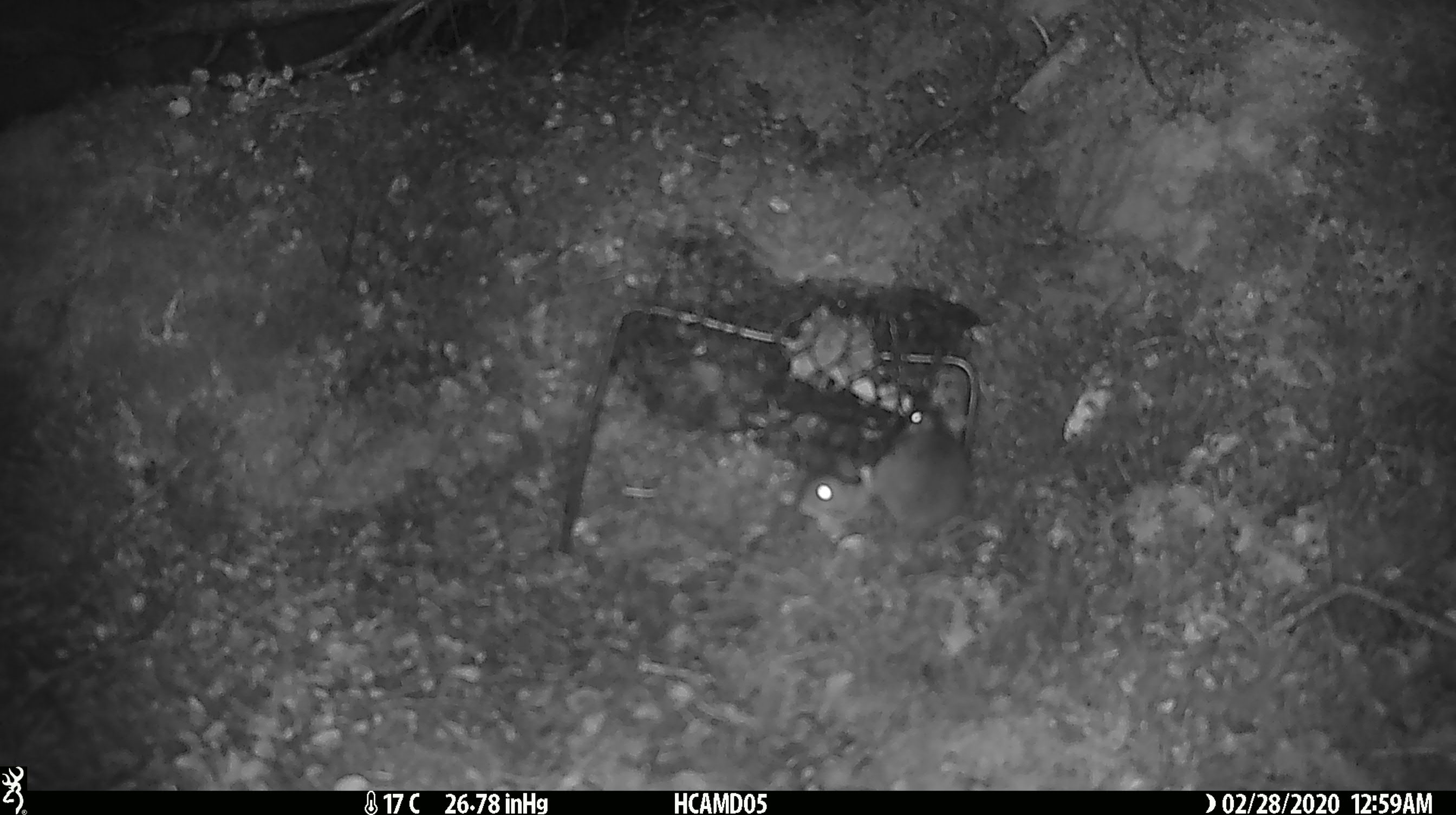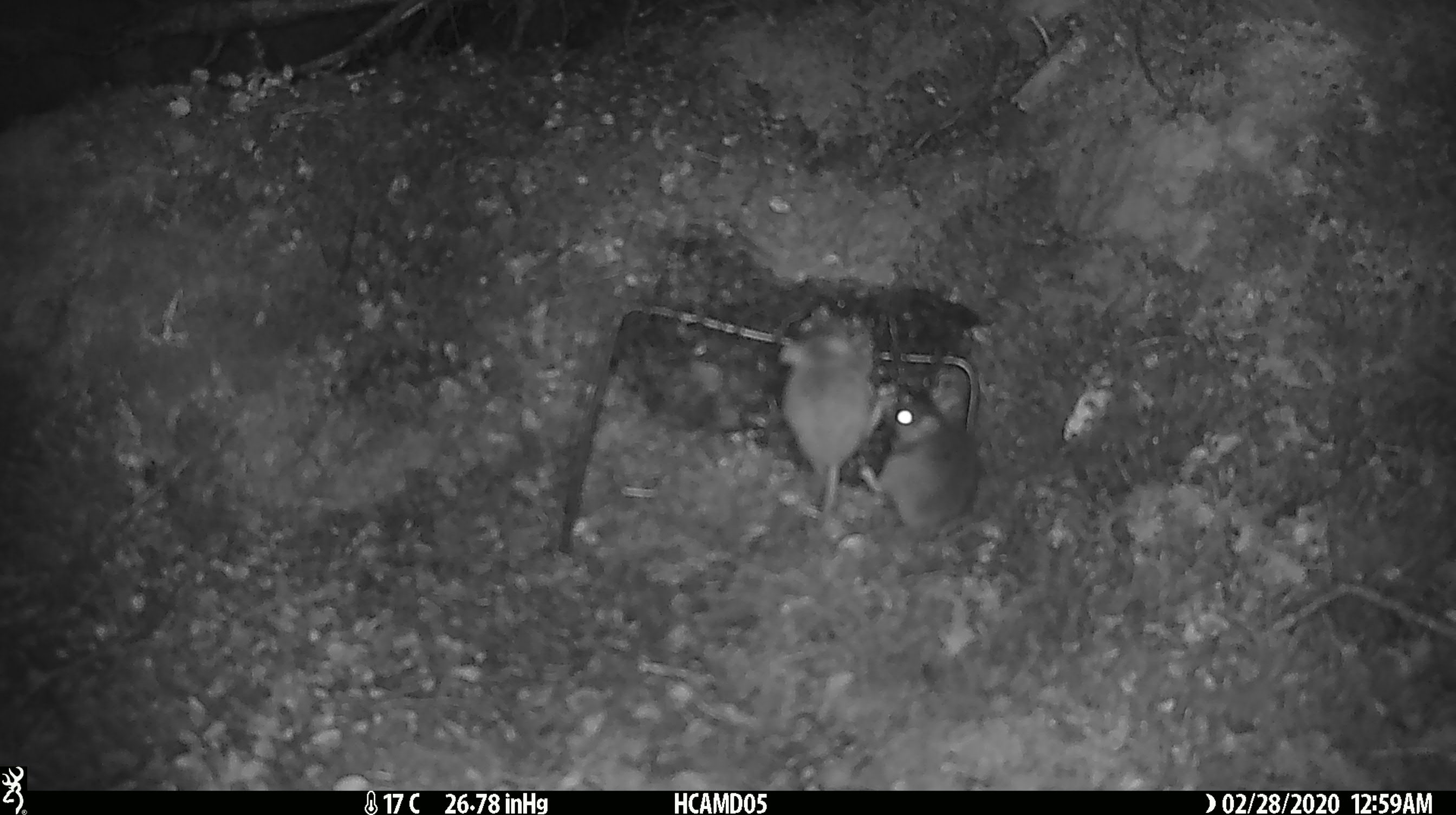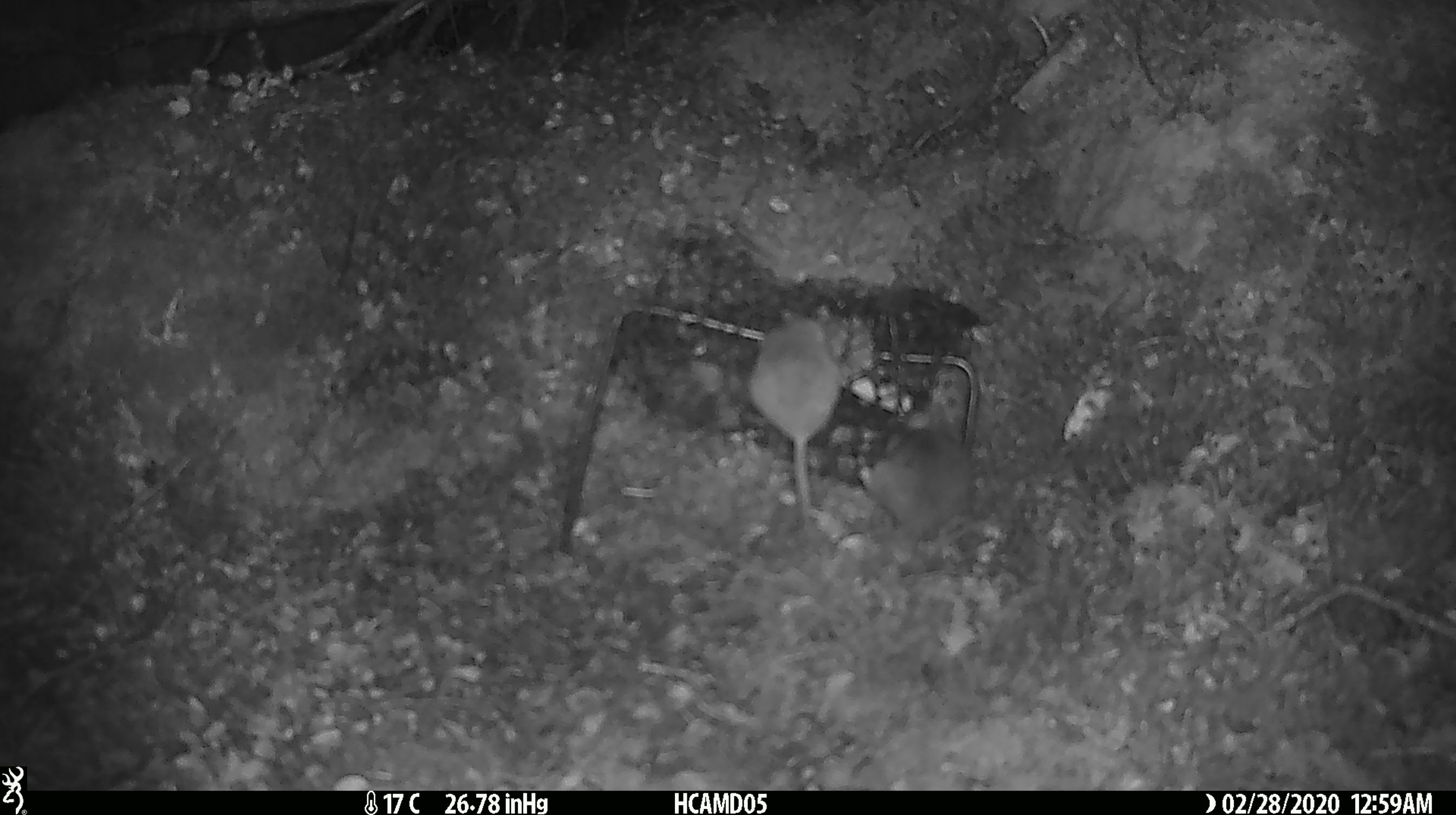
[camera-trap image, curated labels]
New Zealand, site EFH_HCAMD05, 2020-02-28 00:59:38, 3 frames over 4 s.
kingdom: Animalia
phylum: Chordata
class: Mammalia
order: Rodentia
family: Muridae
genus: Mus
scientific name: Mus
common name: mouse